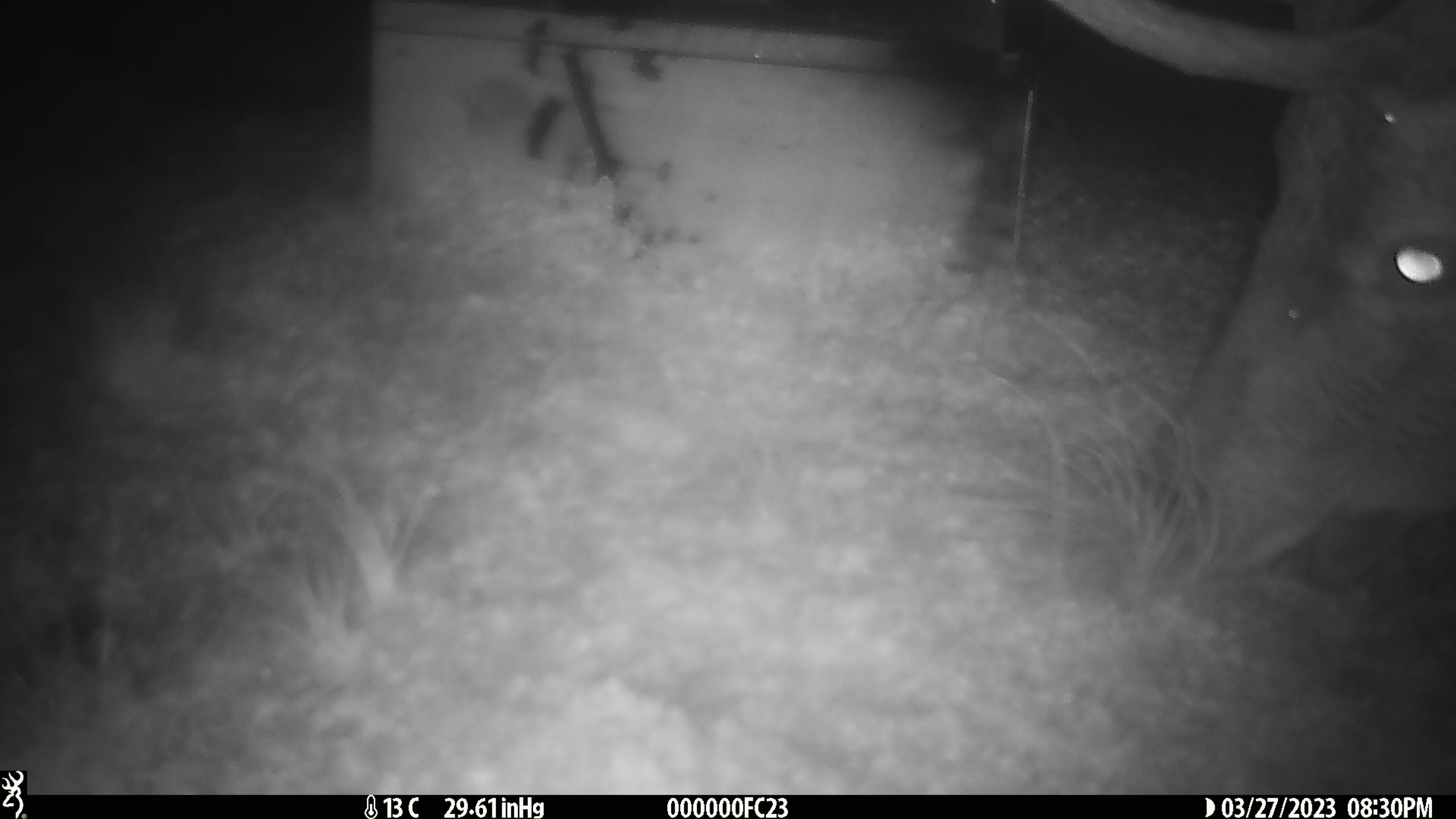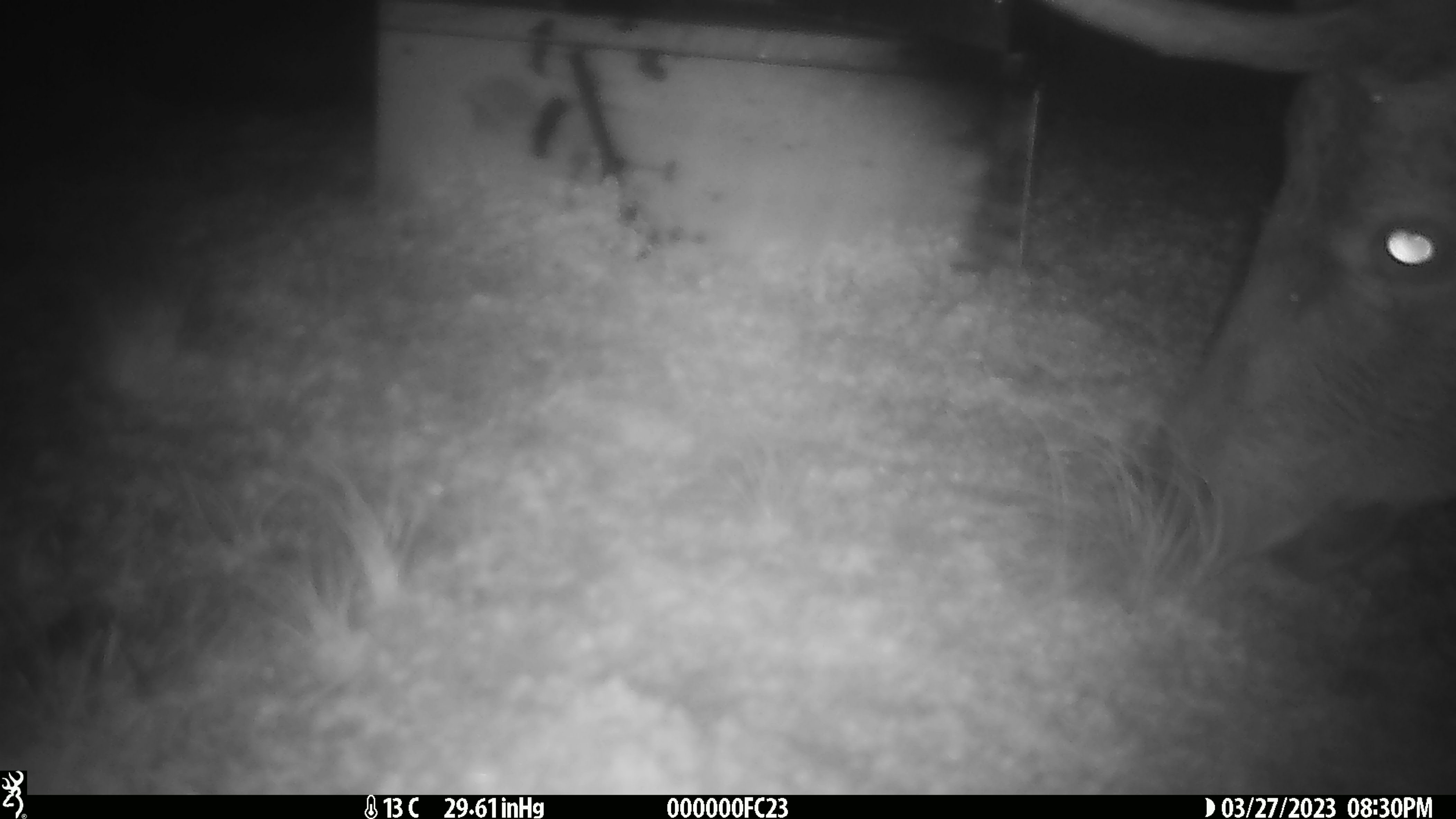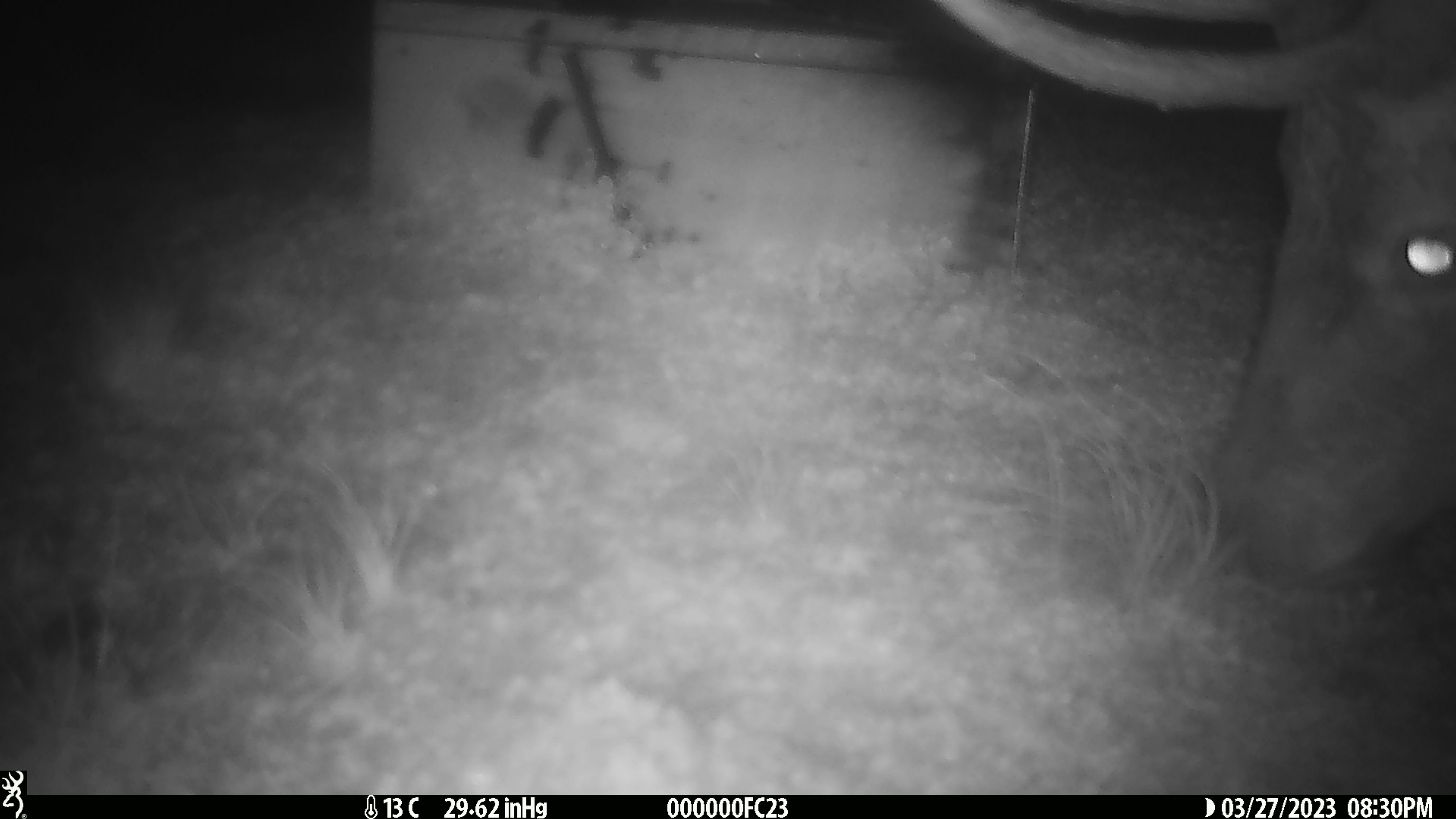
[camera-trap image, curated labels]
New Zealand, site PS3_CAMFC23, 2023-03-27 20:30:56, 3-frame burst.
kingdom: Animalia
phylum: Chordata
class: Mammalia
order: Artiodactyla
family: Cervidae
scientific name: Cervidae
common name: deer